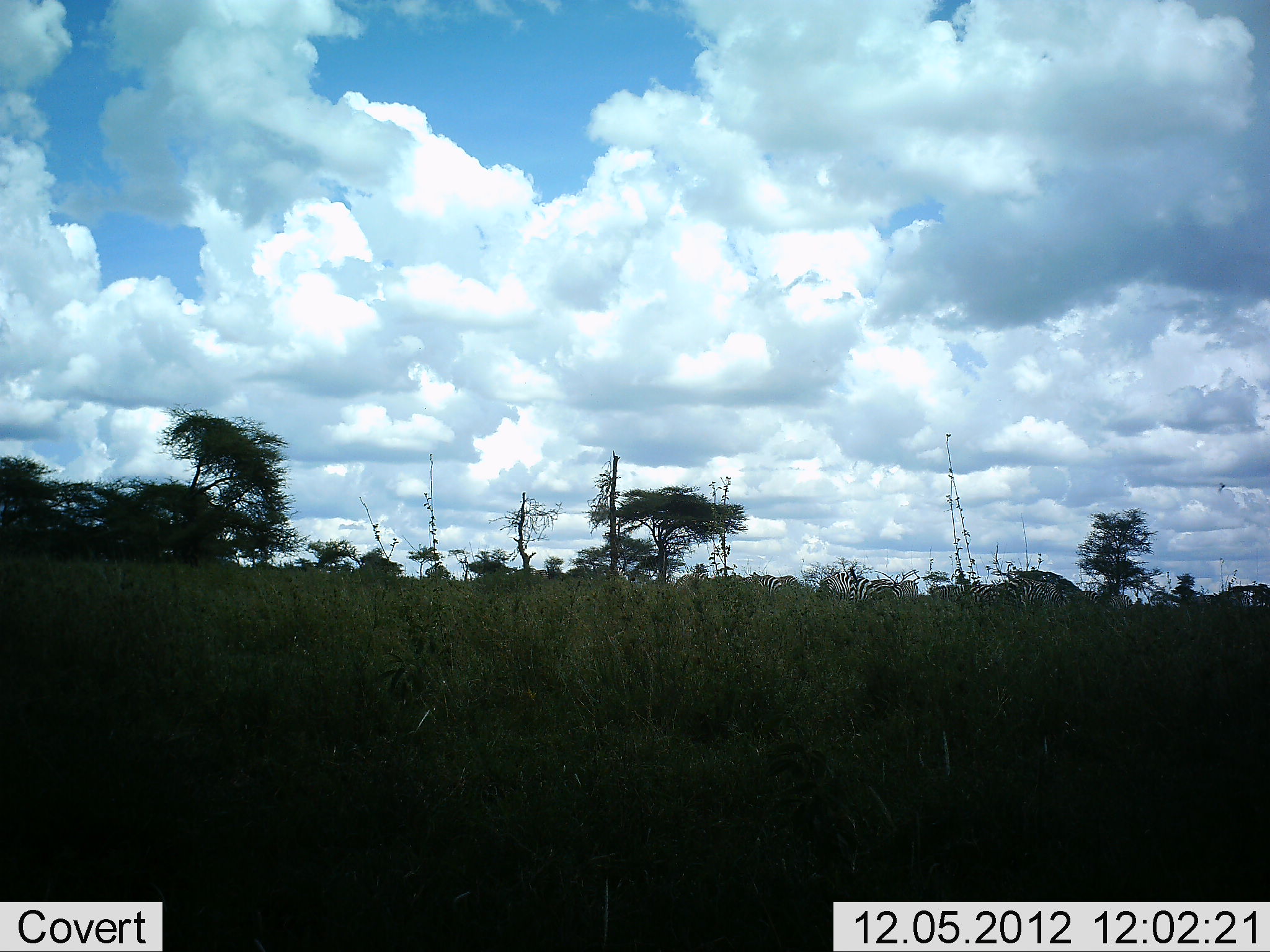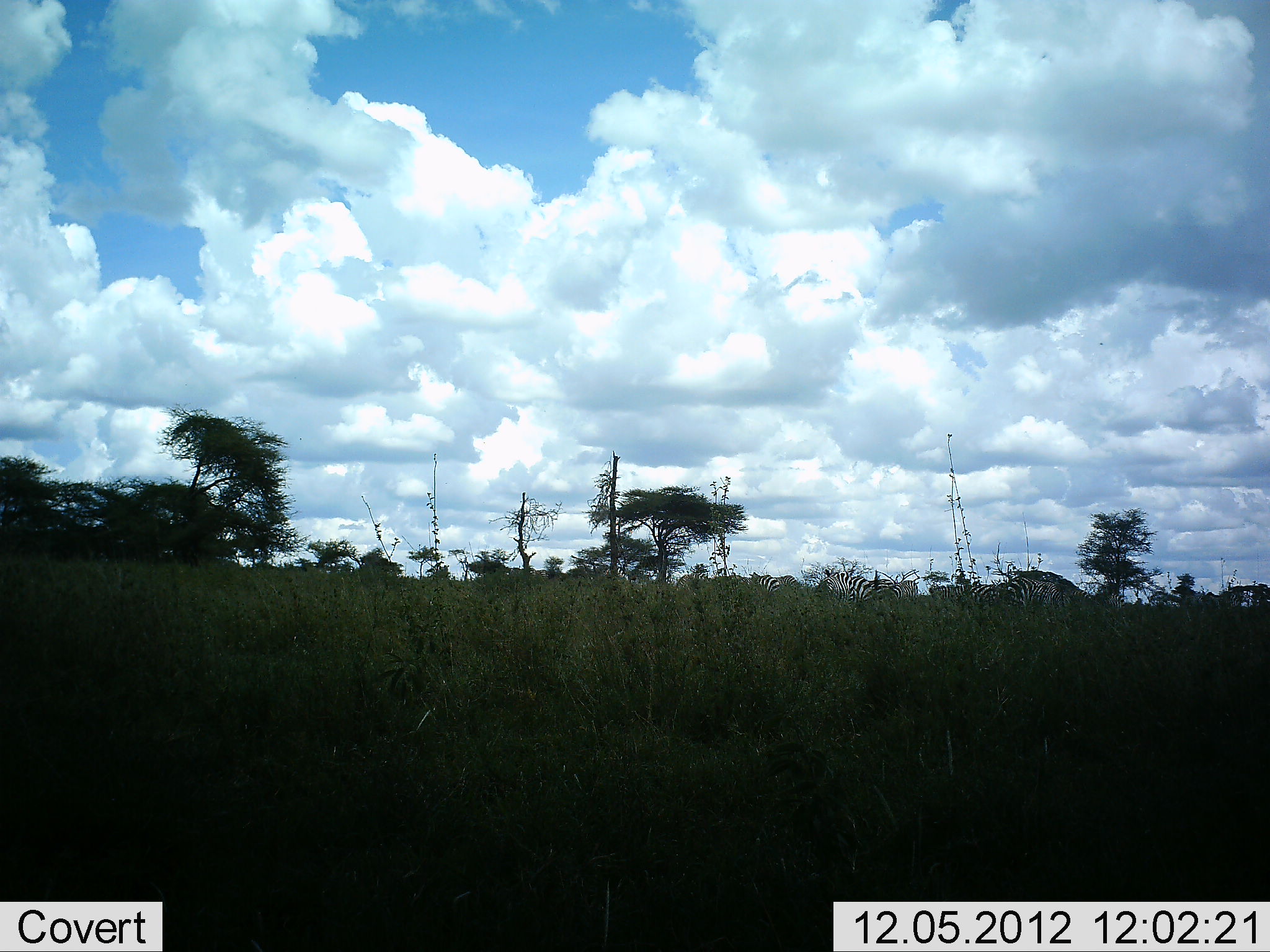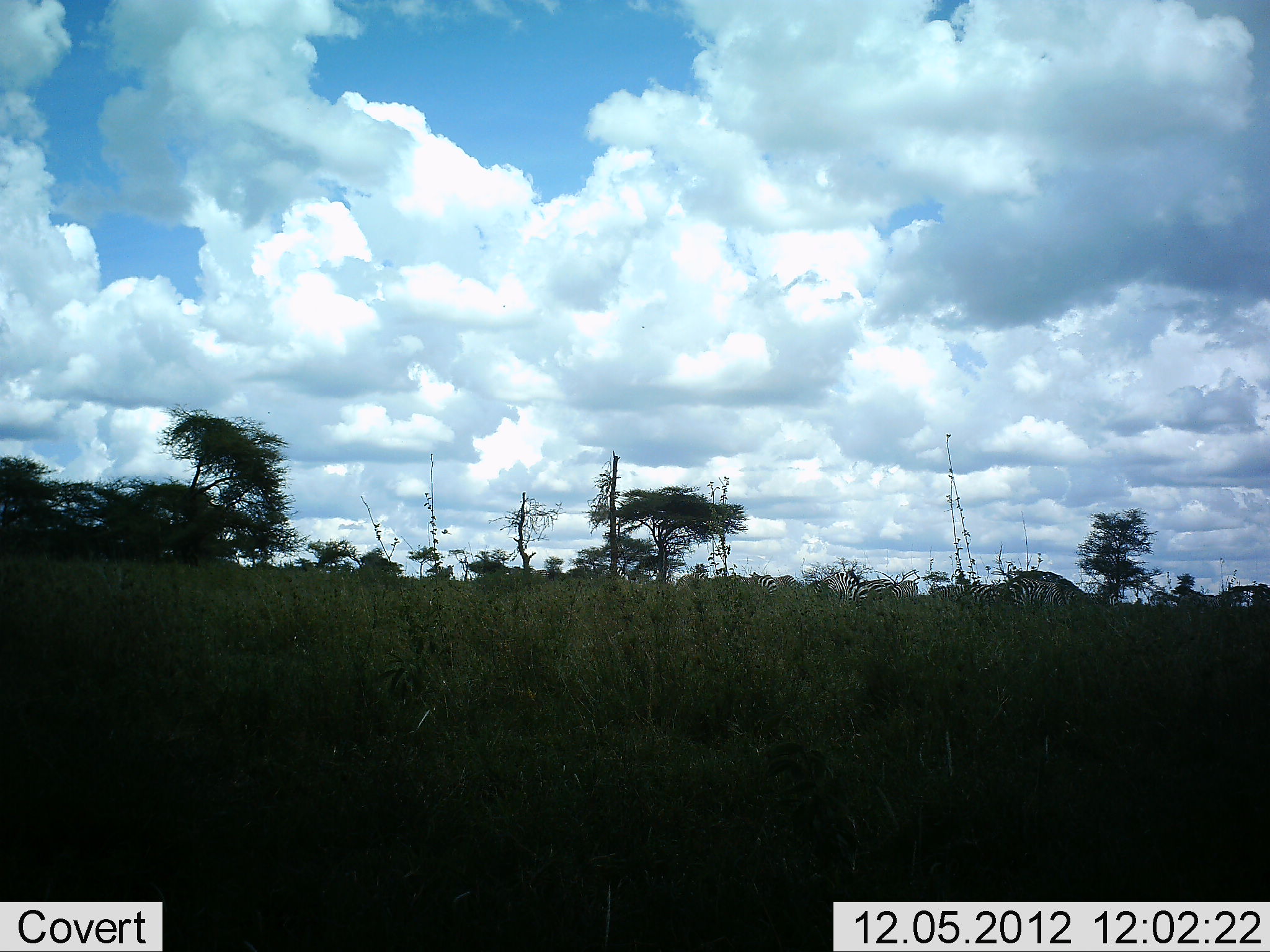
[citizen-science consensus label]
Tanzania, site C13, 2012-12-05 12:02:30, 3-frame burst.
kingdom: Animalia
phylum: Chordata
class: Mammalia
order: Perissodactyla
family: Equidae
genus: Equus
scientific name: Equus quagga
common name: plains zebra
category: zebra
Zebra (plains zebra) (Equus quagga), count 6. Behavior (volunteer vote fractions): standing 40%, resting 0%, moving 50%, interacting 0%. Young present (vote fraction): 0%. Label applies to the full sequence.